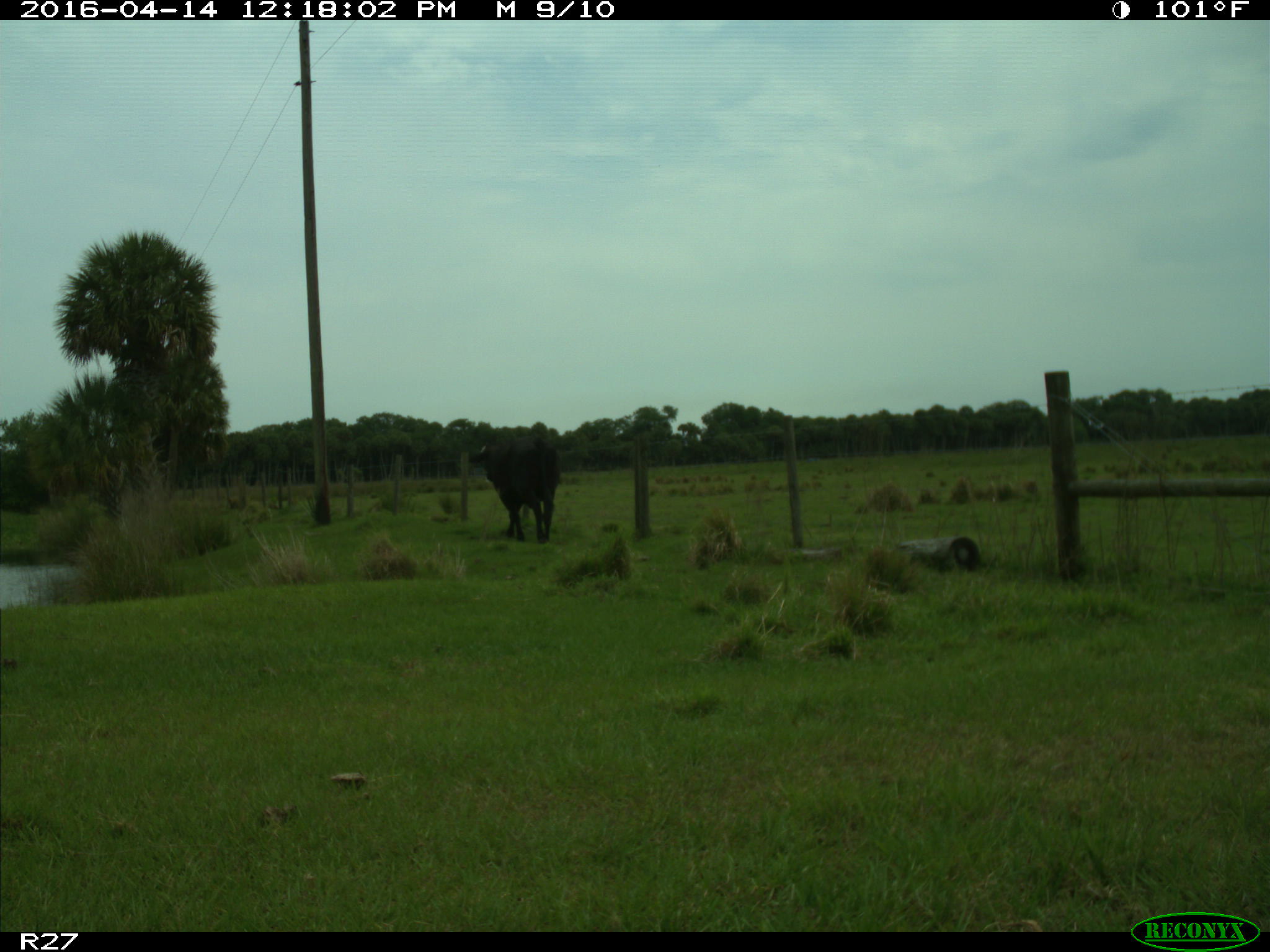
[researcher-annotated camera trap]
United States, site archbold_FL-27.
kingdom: Animalia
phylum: Chordata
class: Mammalia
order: Artiodactyla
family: Bovidae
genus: Bos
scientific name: Bos taurus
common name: domestic cow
Bos taurus (domestic cow).